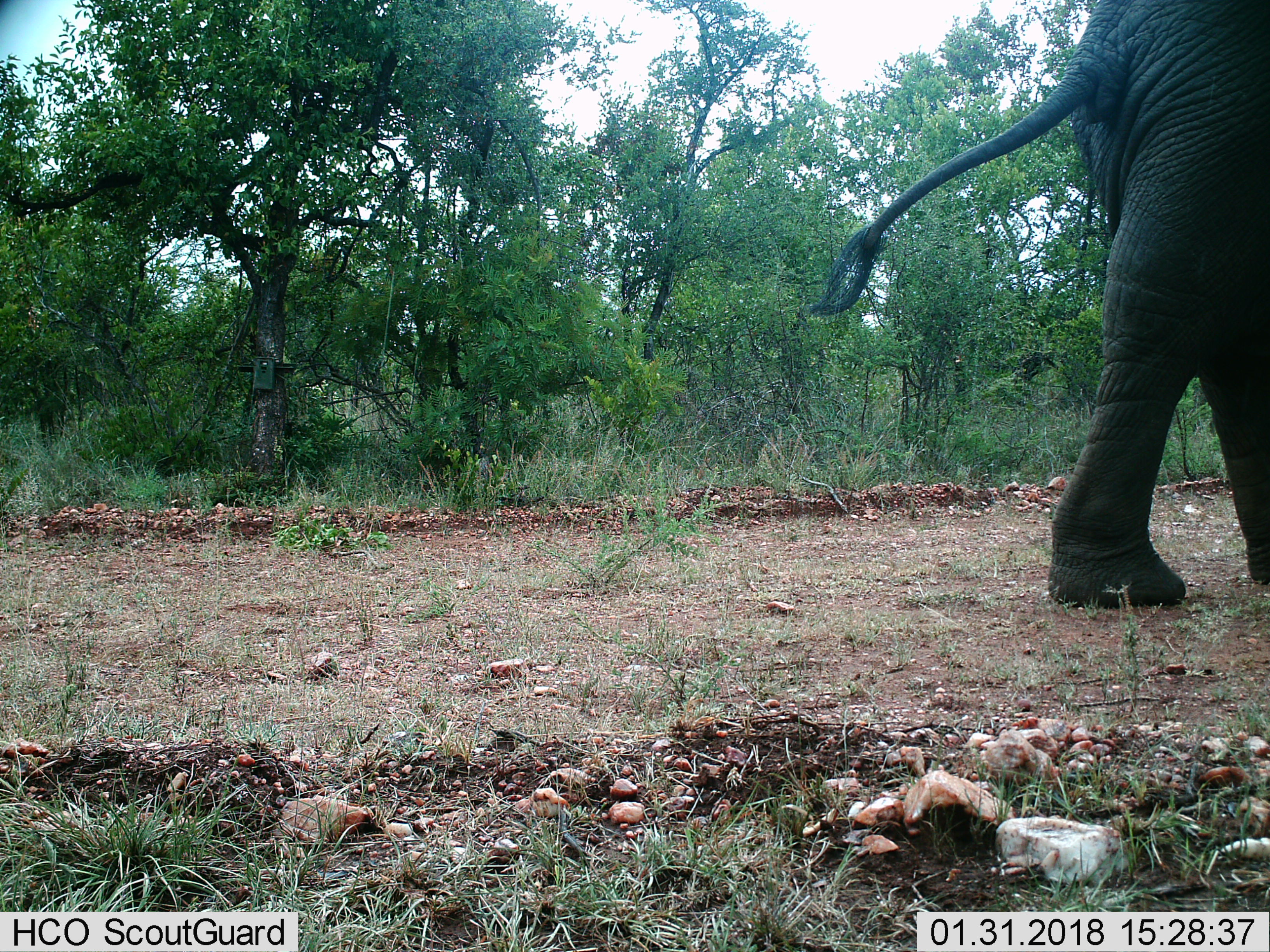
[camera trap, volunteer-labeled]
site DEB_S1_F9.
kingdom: Animalia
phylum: Chordata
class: Mammalia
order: Proboscidea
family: Elephantidae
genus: Loxodonta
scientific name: Loxodonta africana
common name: african bush elephant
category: elephant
Elephant (african bush elephant) (Loxodonta africana), count 1. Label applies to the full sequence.